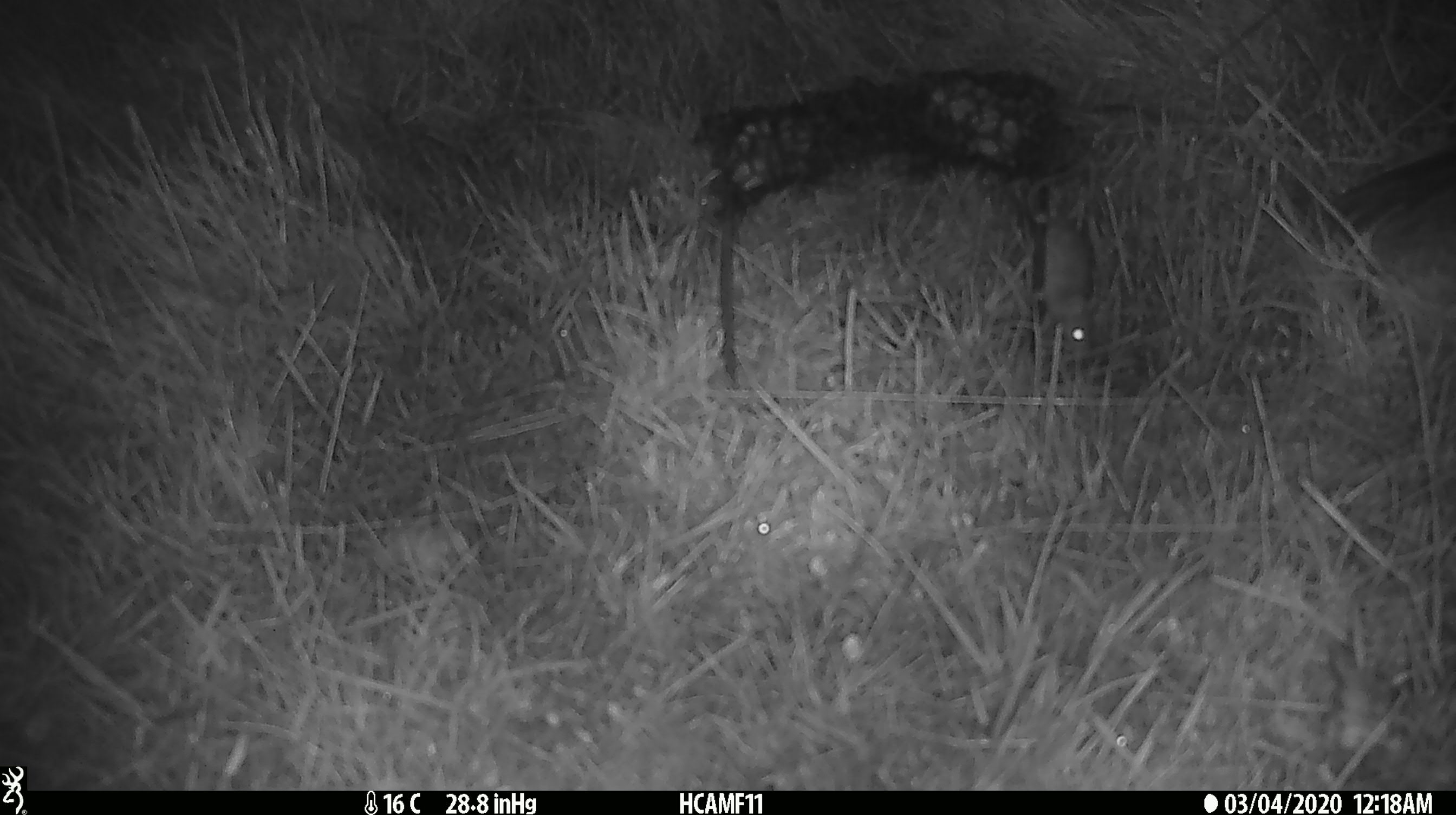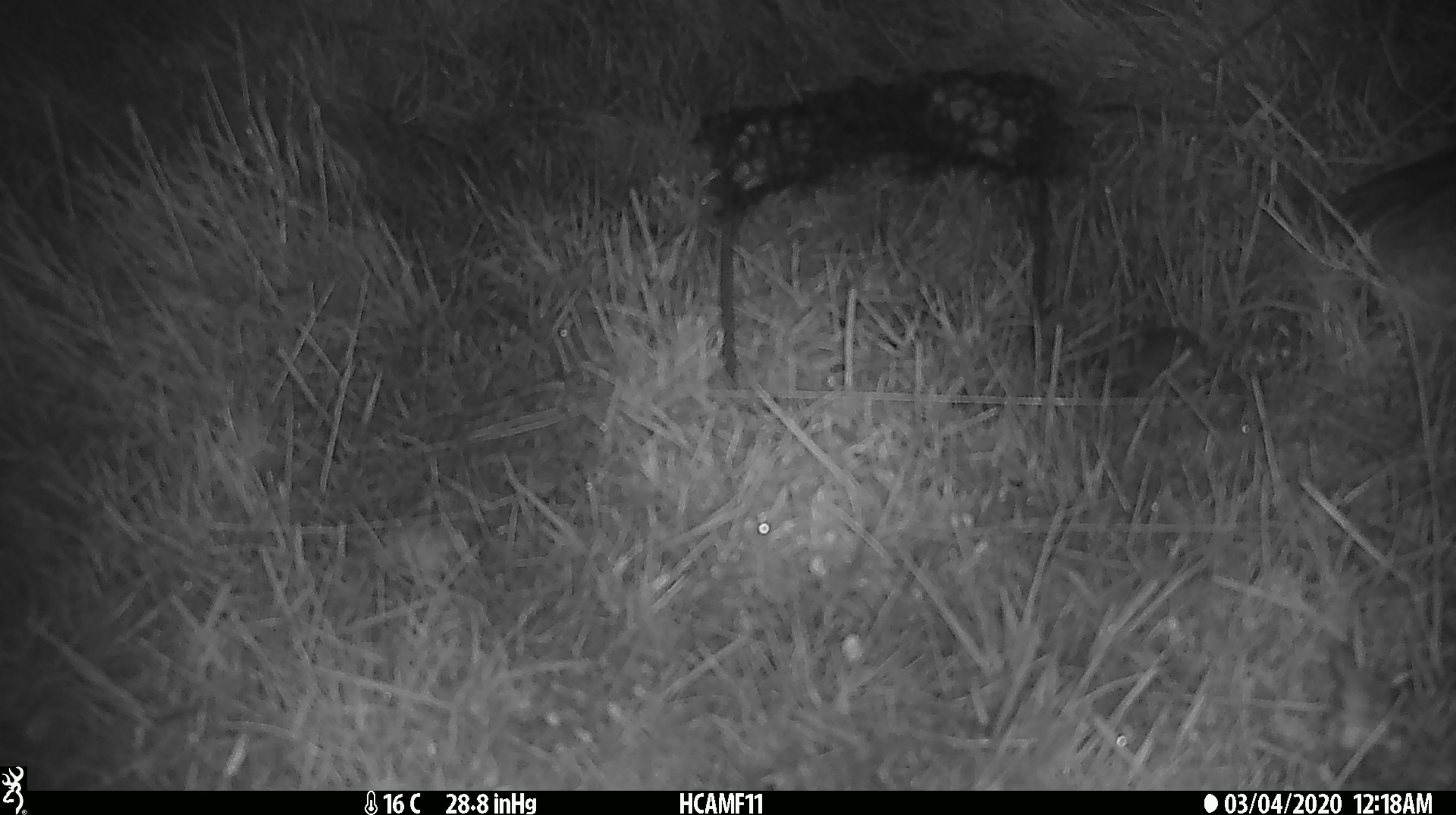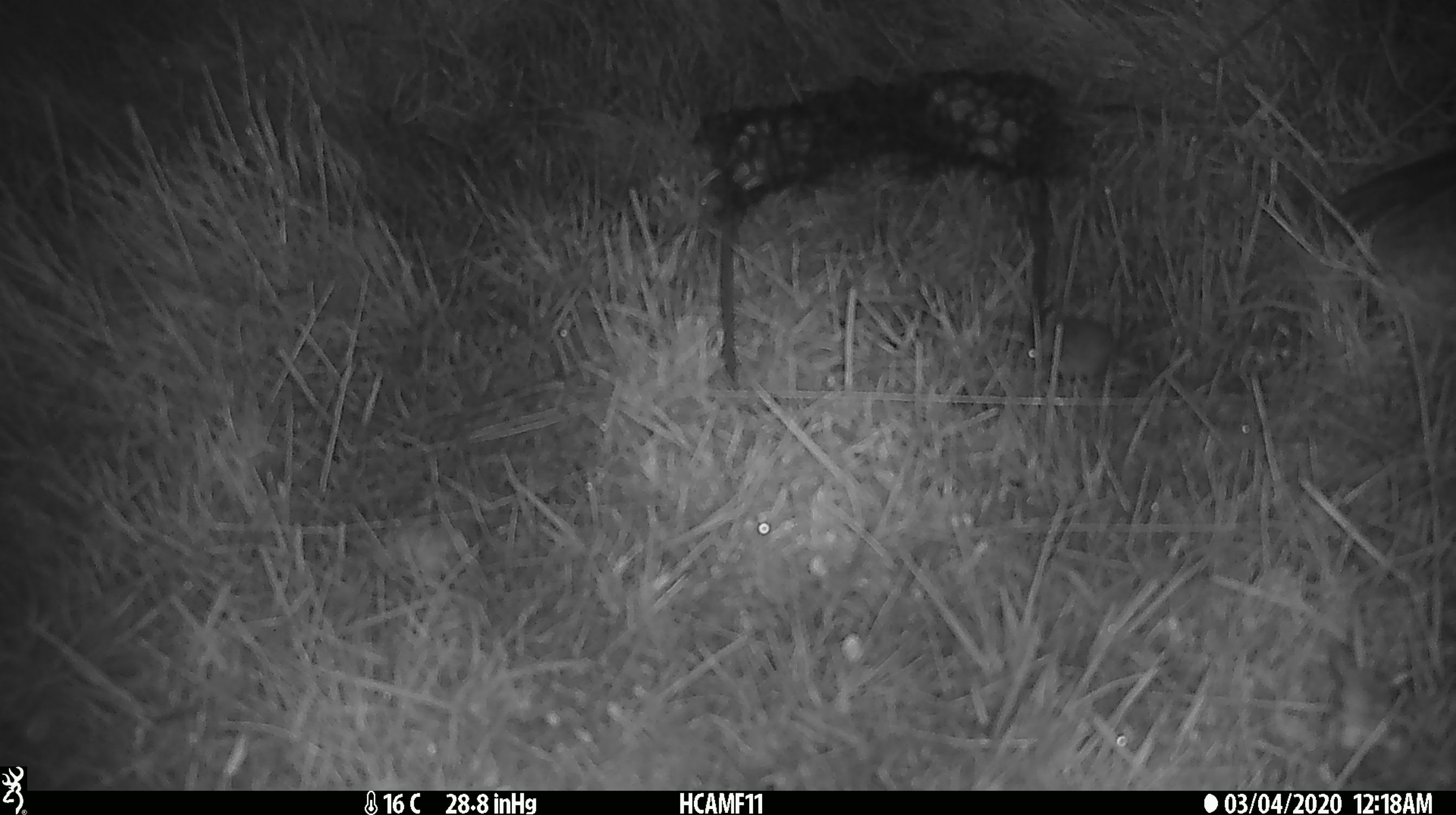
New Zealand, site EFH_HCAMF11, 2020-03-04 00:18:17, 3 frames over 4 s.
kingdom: Animalia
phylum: Chordata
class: Mammalia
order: Rodentia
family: Muridae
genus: Mus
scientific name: Mus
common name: mouse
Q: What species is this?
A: Mouse (Mus).